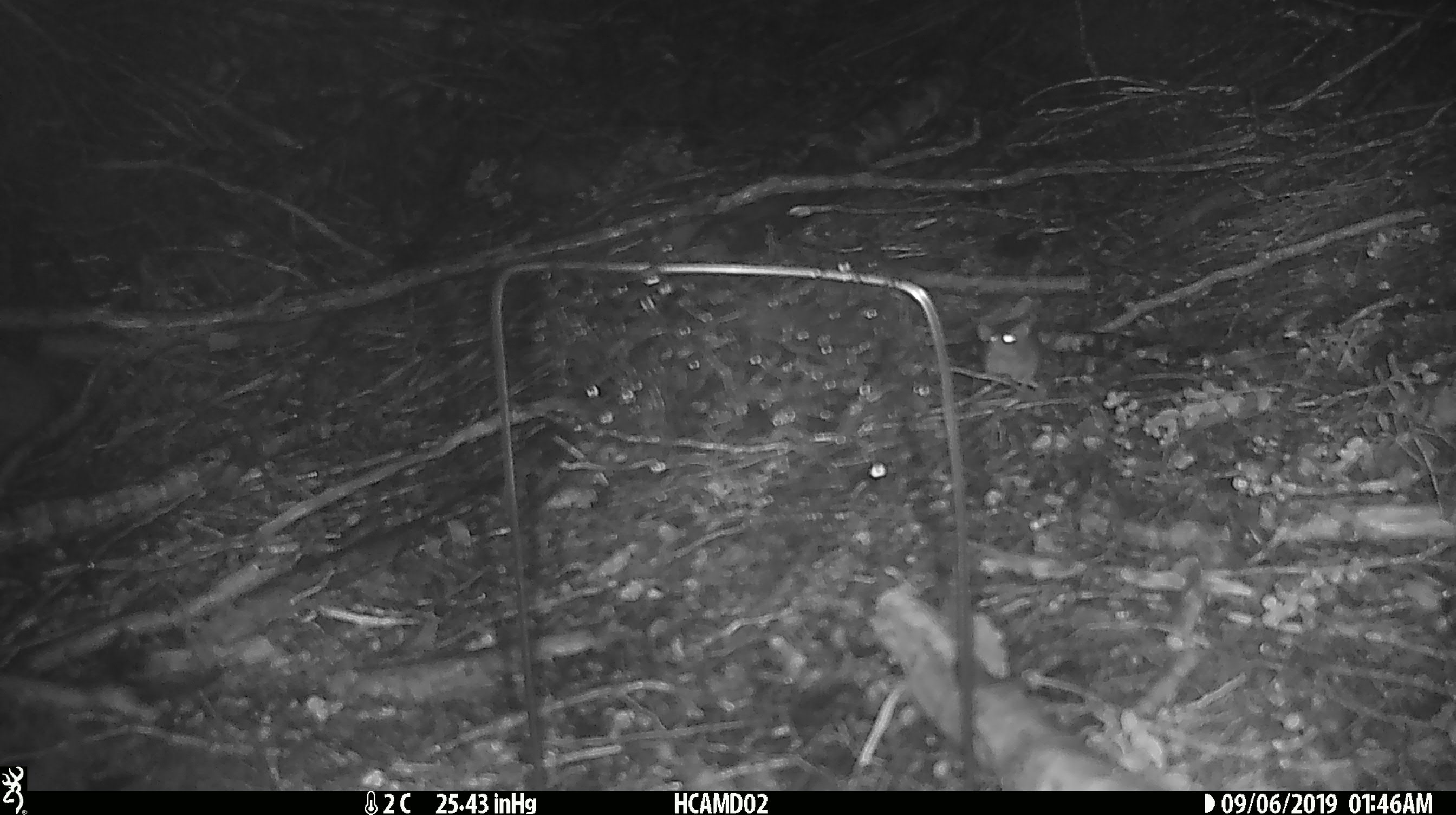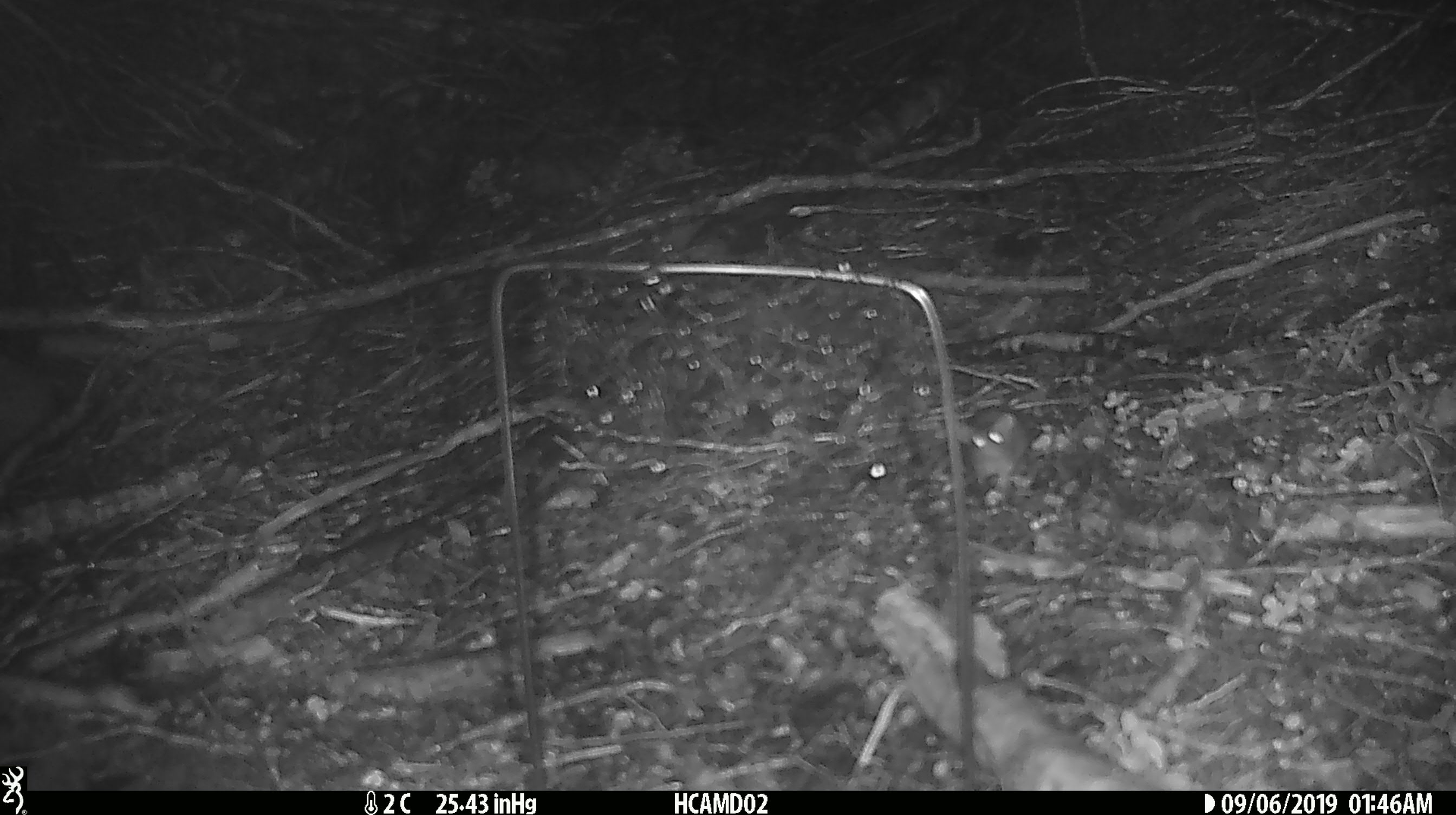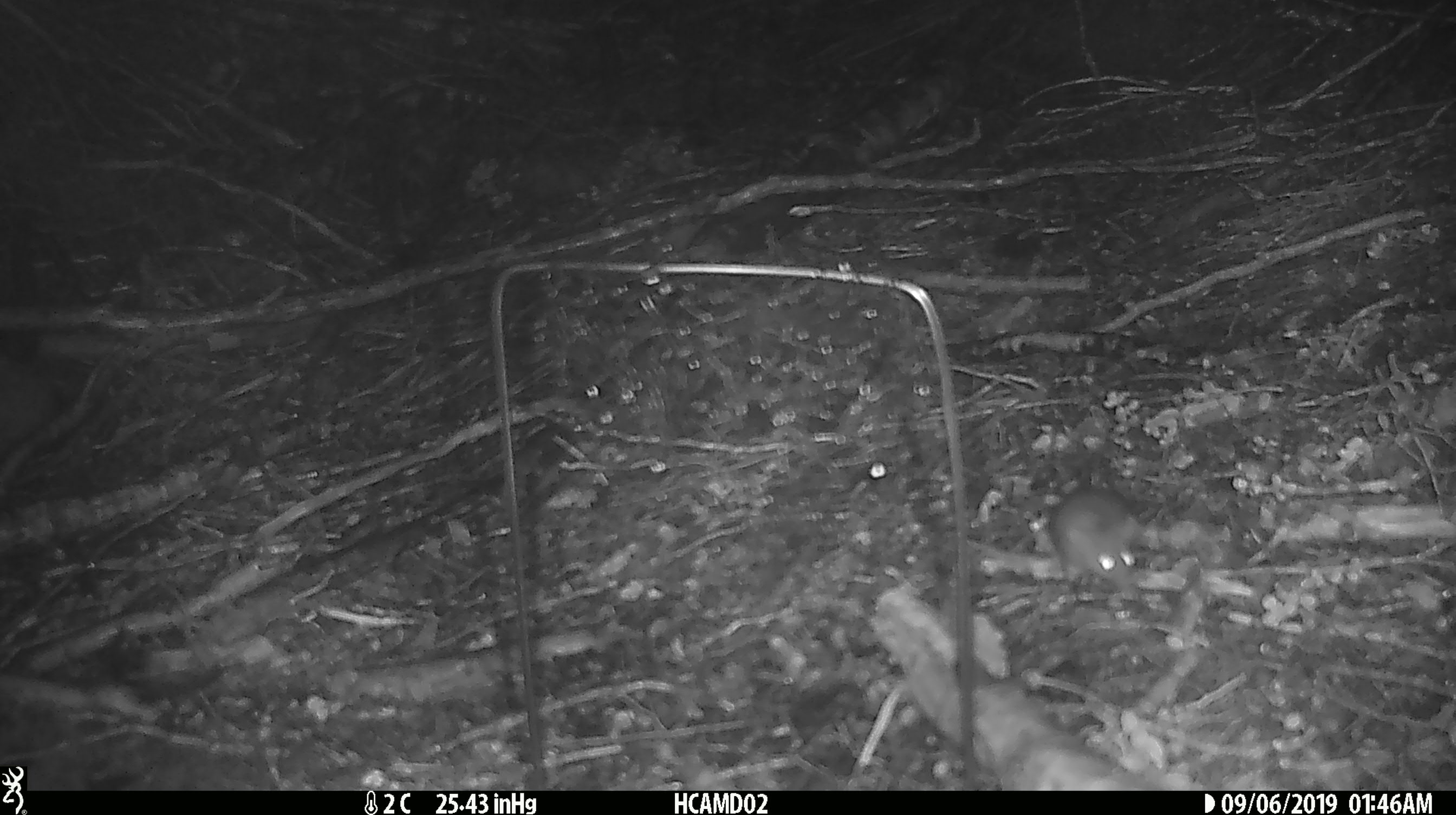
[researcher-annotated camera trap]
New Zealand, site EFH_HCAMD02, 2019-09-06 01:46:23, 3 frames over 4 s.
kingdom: Animalia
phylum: Chordata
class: Mammalia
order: Rodentia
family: Muridae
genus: Mus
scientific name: Mus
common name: mouse